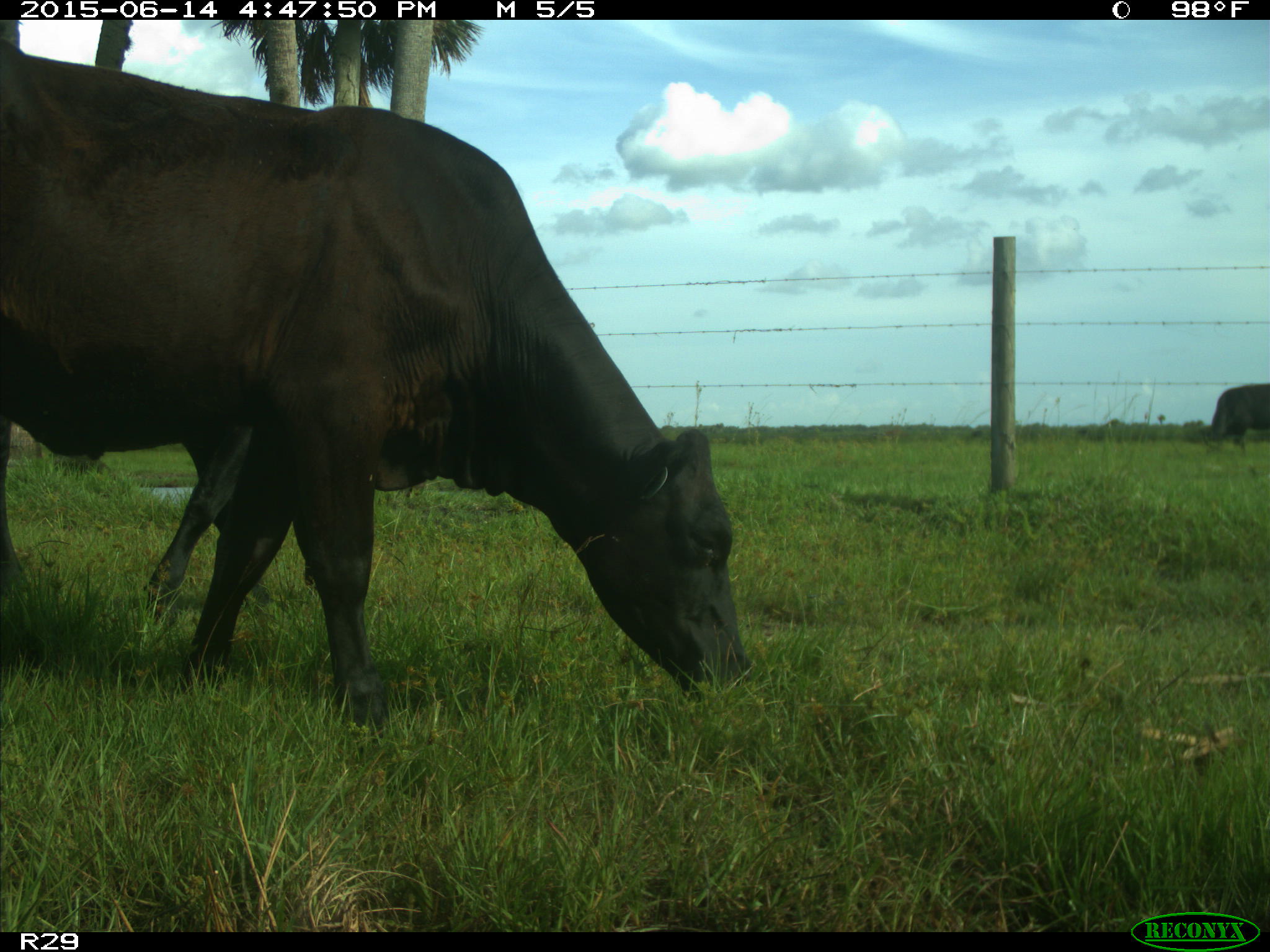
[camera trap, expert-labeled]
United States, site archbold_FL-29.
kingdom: Animalia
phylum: Chordata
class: Mammalia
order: Artiodactyla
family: Bovidae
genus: Bos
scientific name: Bos taurus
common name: domestic cow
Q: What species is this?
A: Bos taurus (domestic cow).